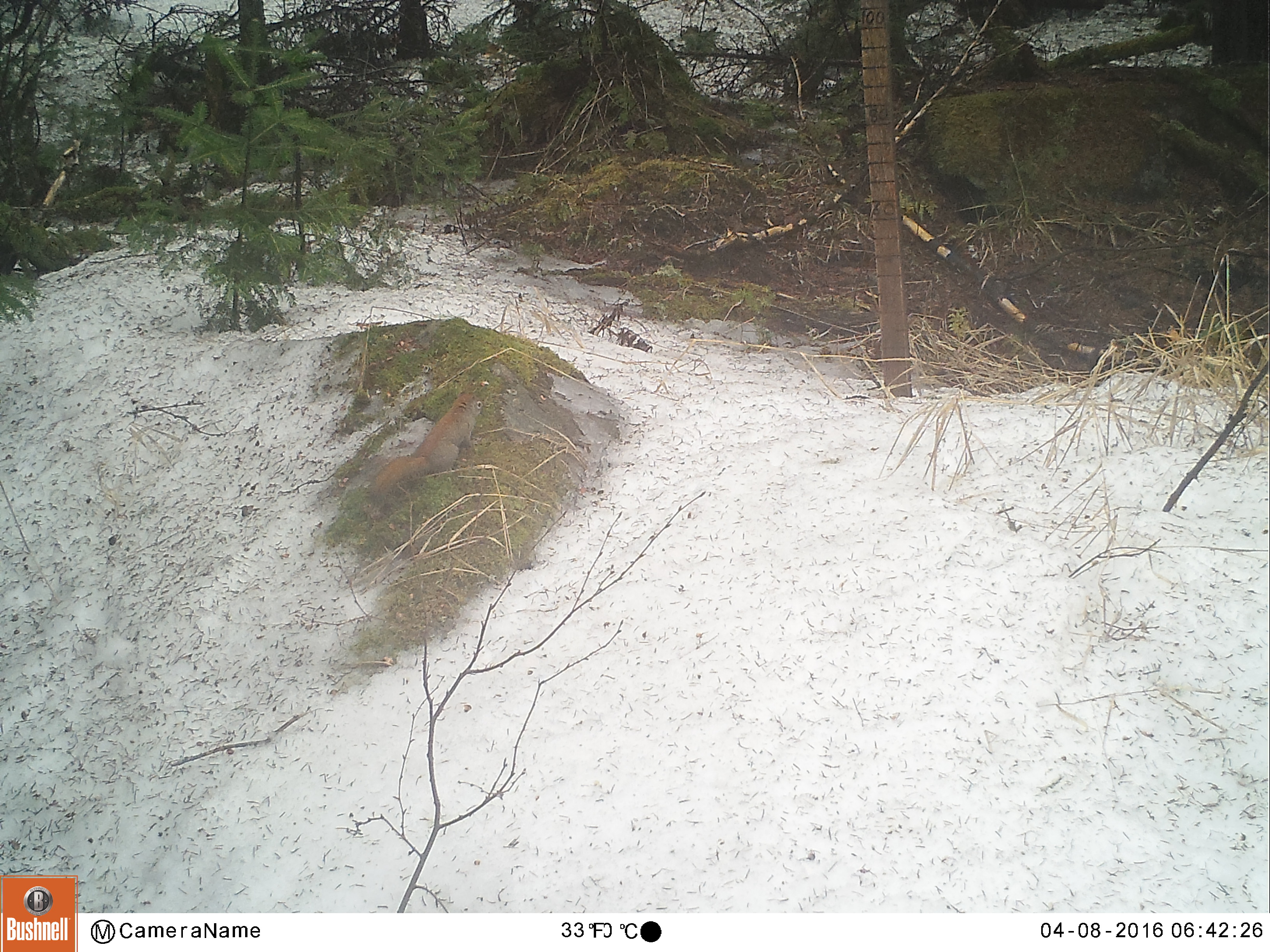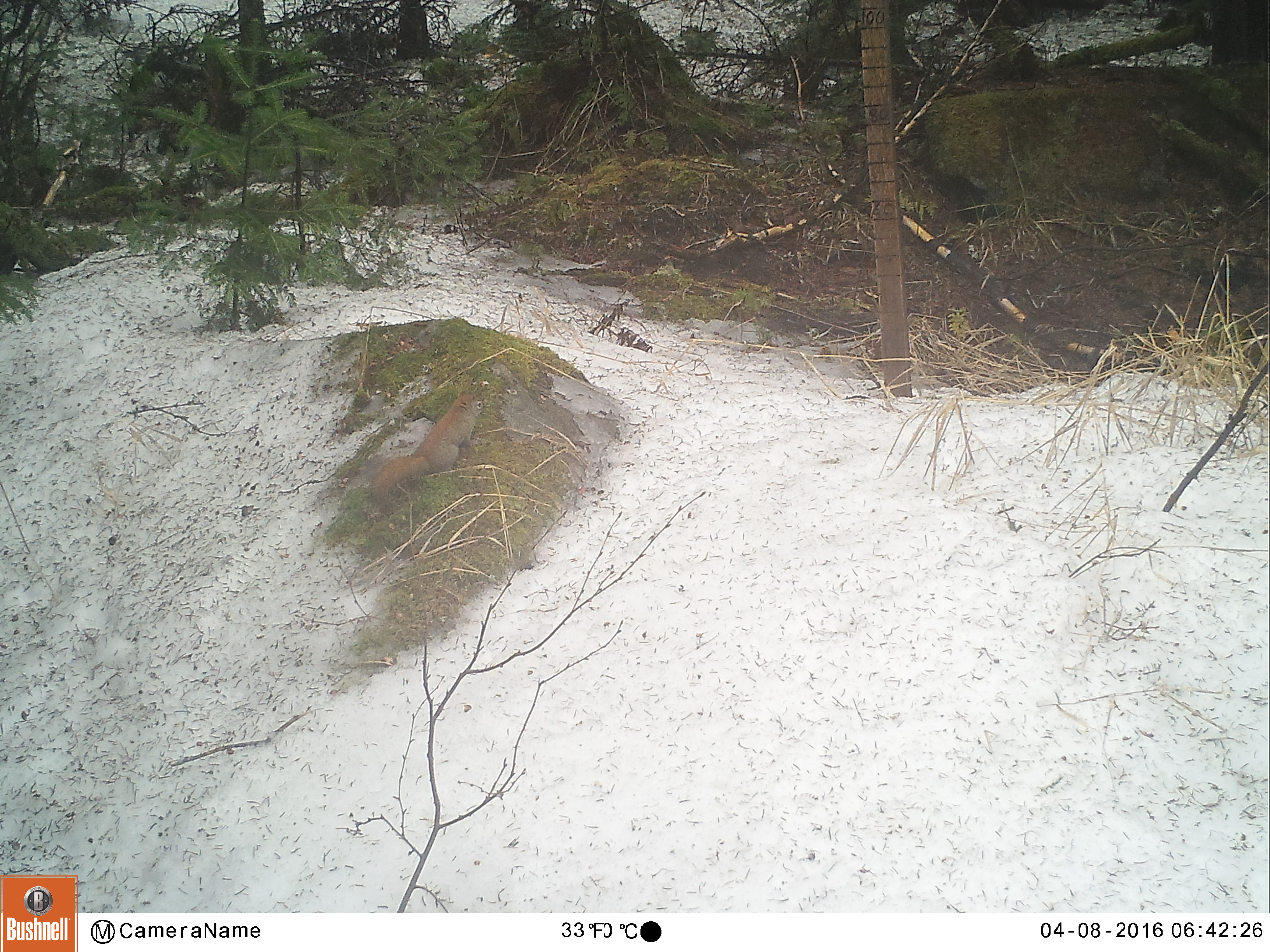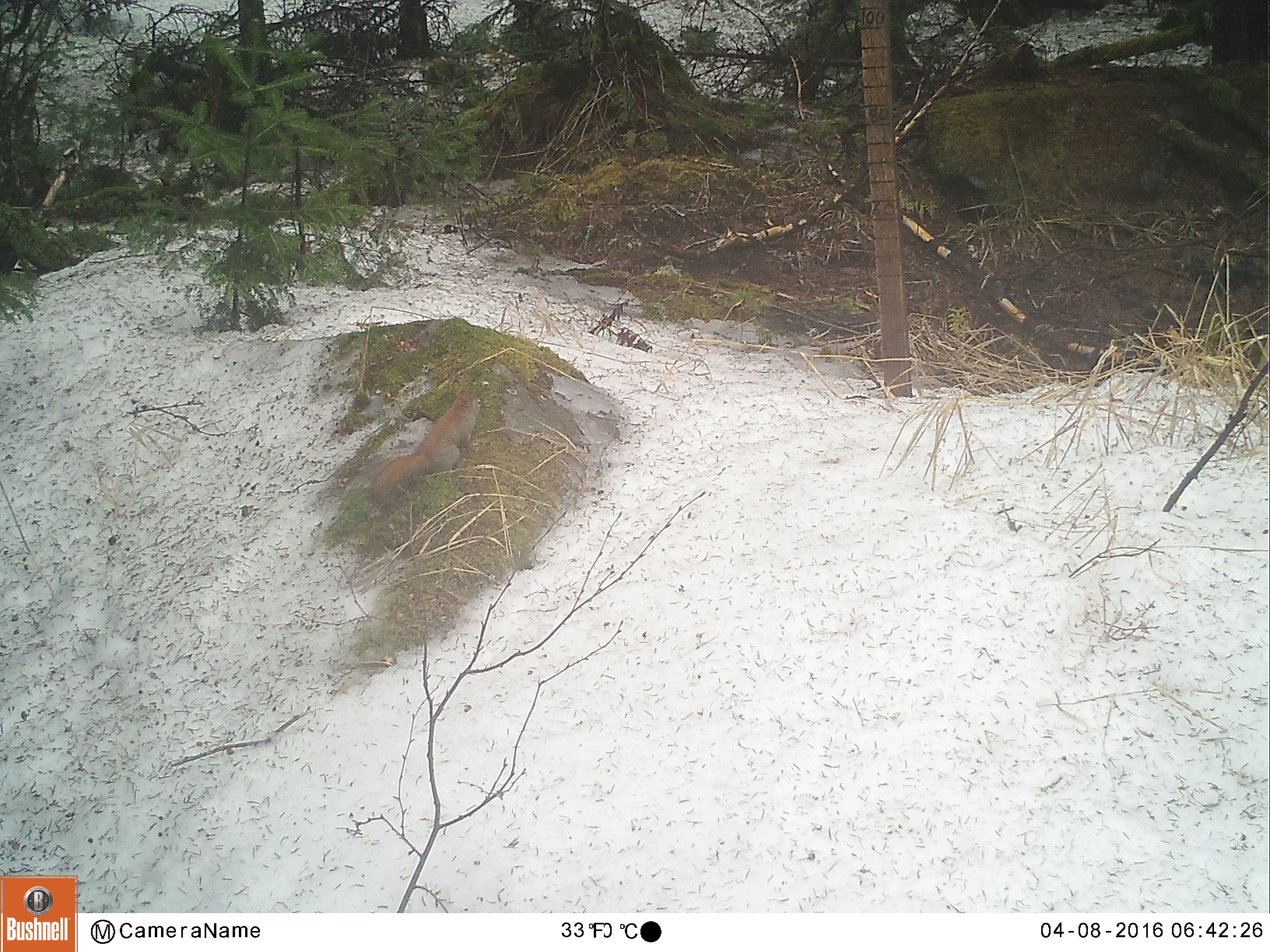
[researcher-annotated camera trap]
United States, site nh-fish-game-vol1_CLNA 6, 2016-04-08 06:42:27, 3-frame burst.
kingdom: Animalia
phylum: Chordata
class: Mammalia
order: Rodentia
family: Sciuridae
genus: Tamiasciurus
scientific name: Tamiasciurus hudsonicus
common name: red squirrel